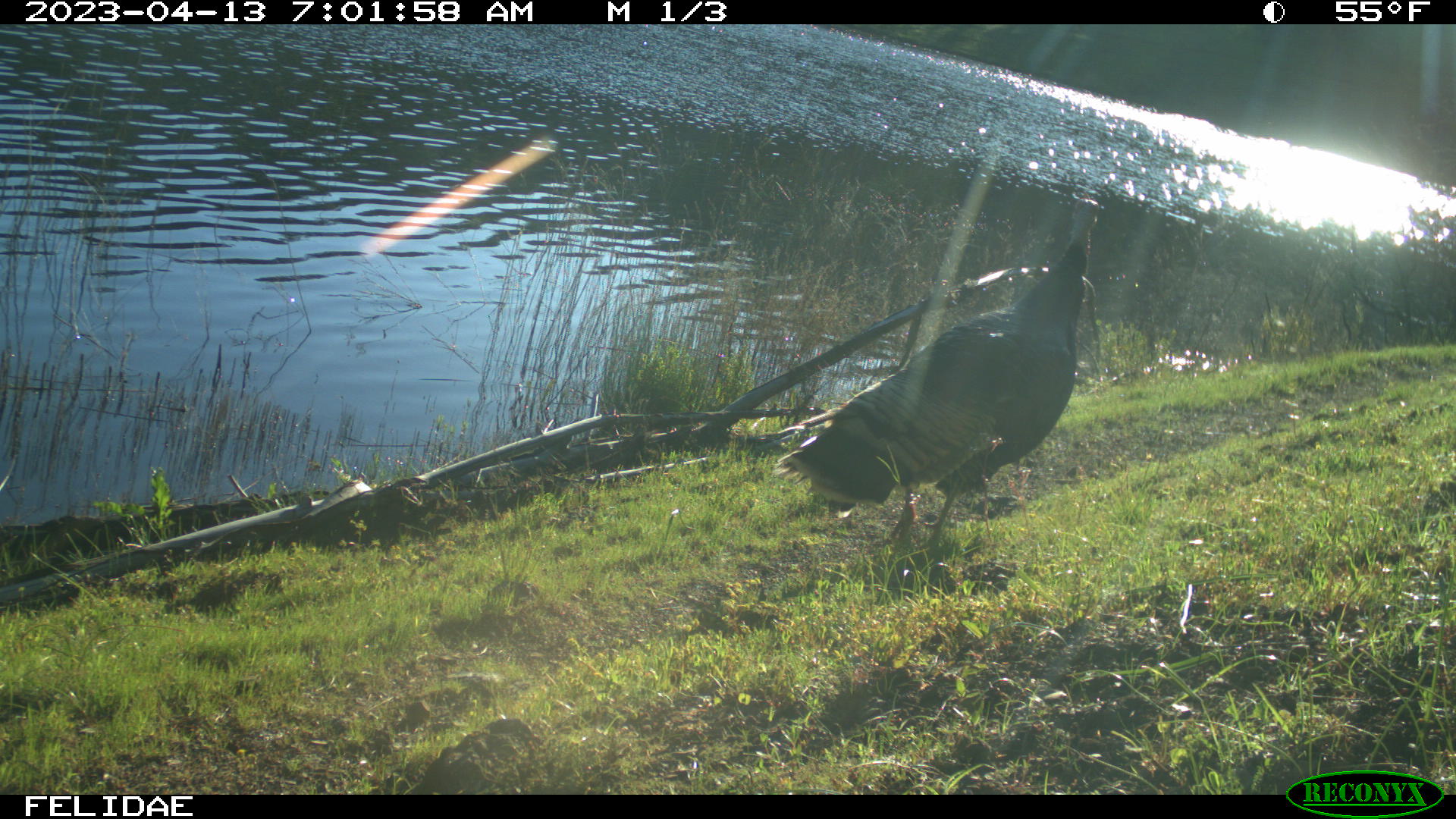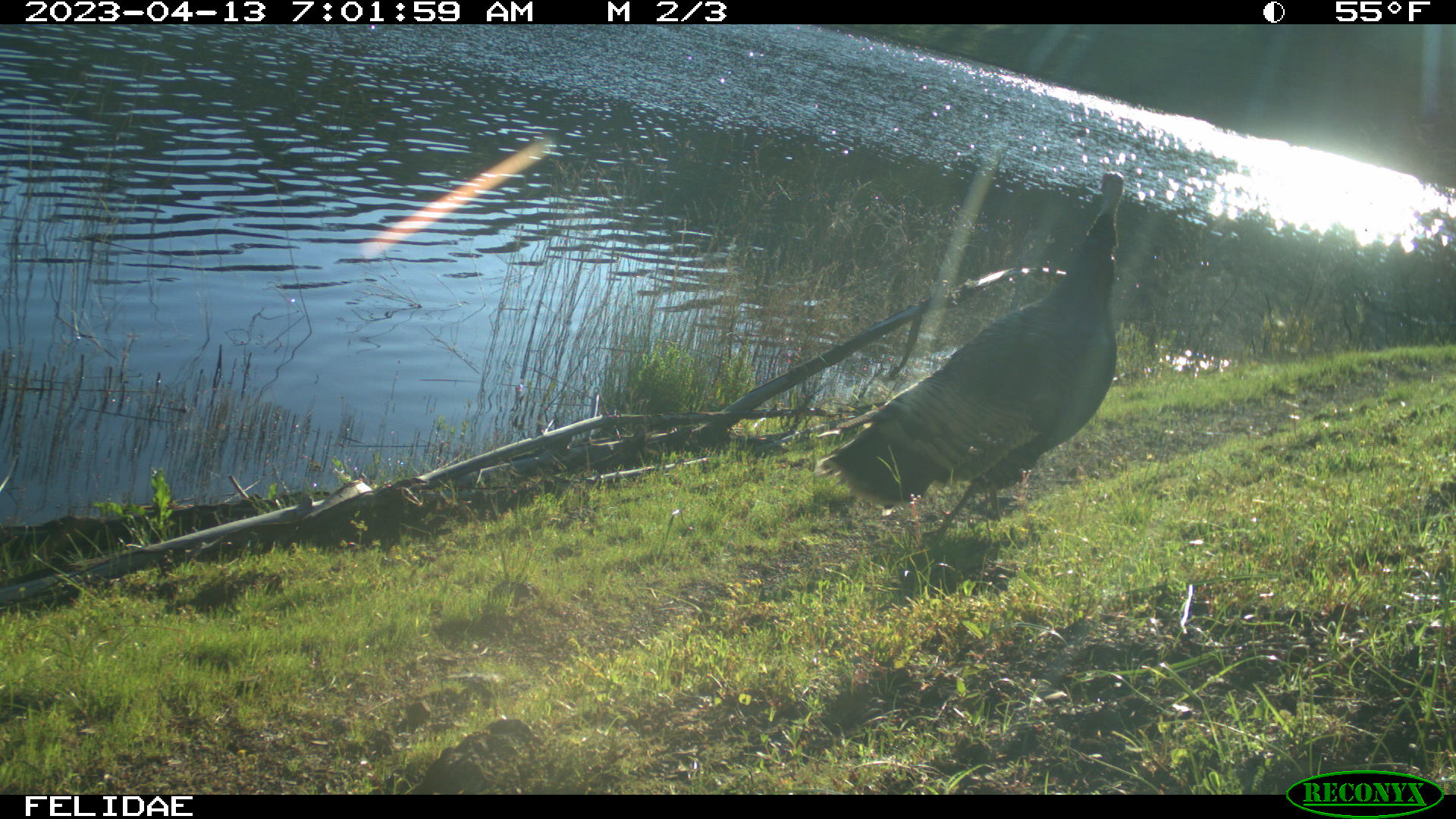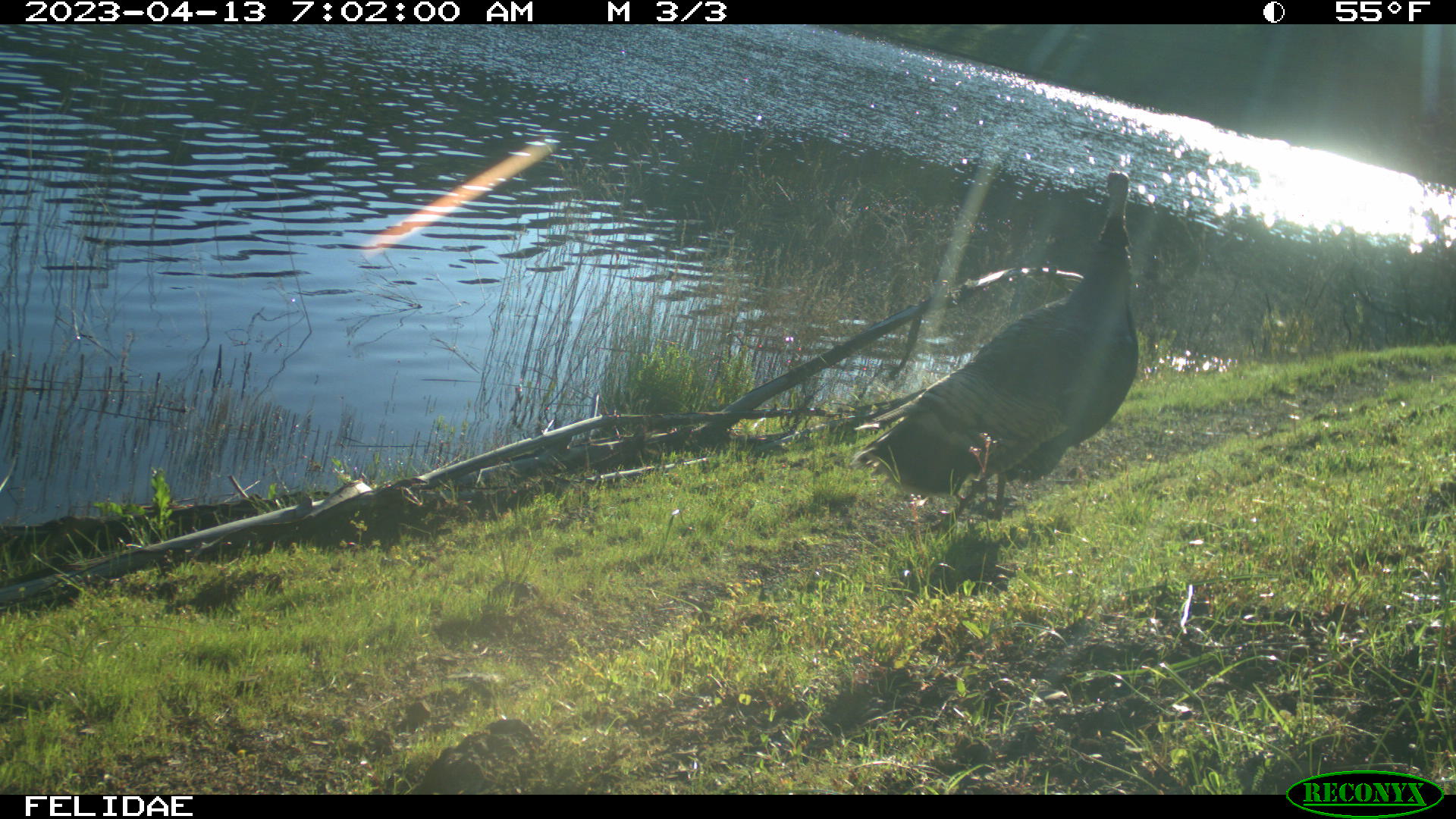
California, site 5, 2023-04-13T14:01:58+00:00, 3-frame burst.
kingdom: Animalia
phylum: Chordata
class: Aves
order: Galliformes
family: Phasianidae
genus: Meleagris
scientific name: Meleagris gallopavo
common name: turkey